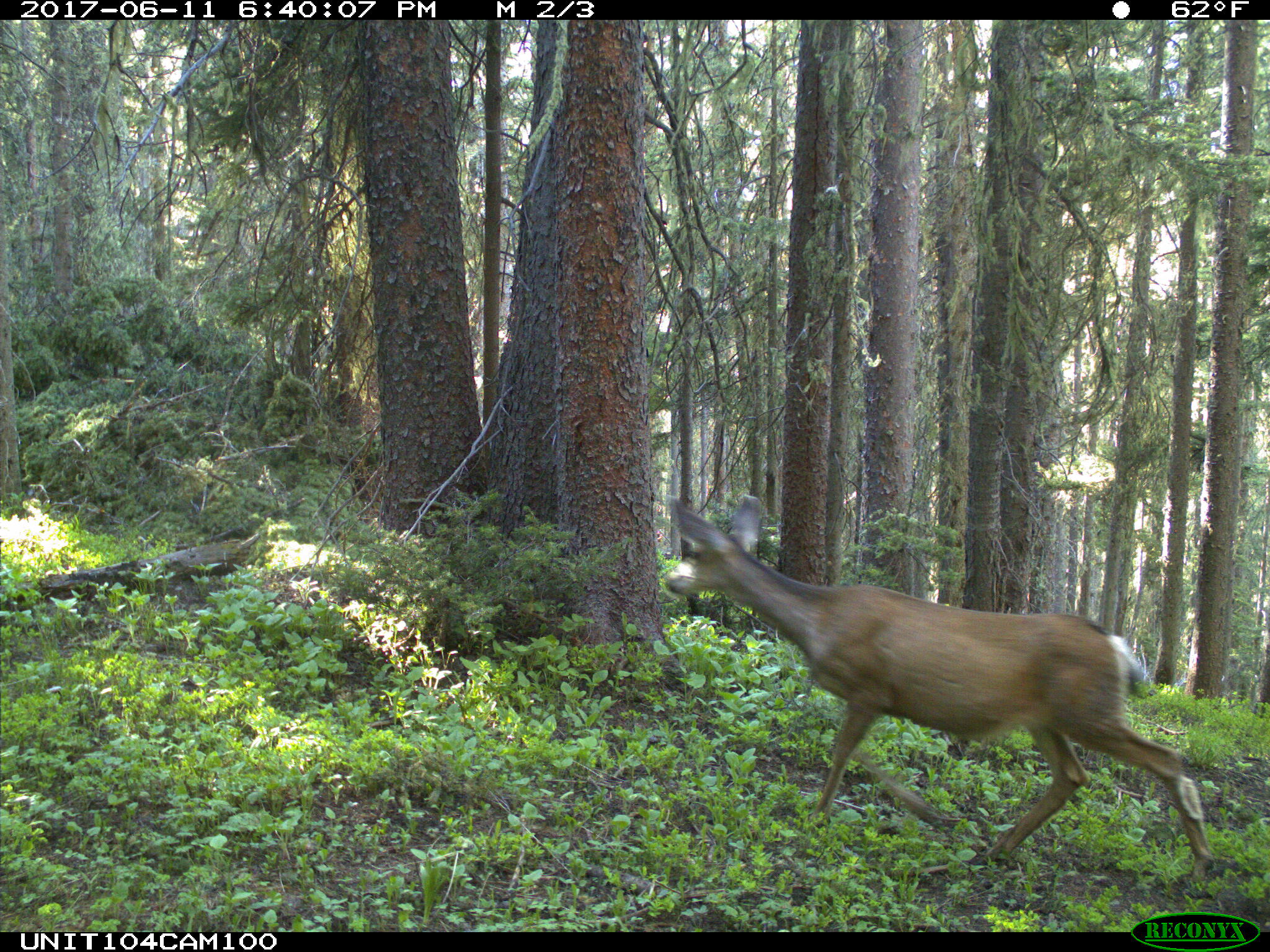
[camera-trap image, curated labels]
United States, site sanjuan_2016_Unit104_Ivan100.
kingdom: Animalia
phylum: Chordata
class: Mammalia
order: Artiodactyla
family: Cervidae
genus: Odocoileus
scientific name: Odocoileus hemionus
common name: mule deer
Odocoileus hemionus (mule deer).